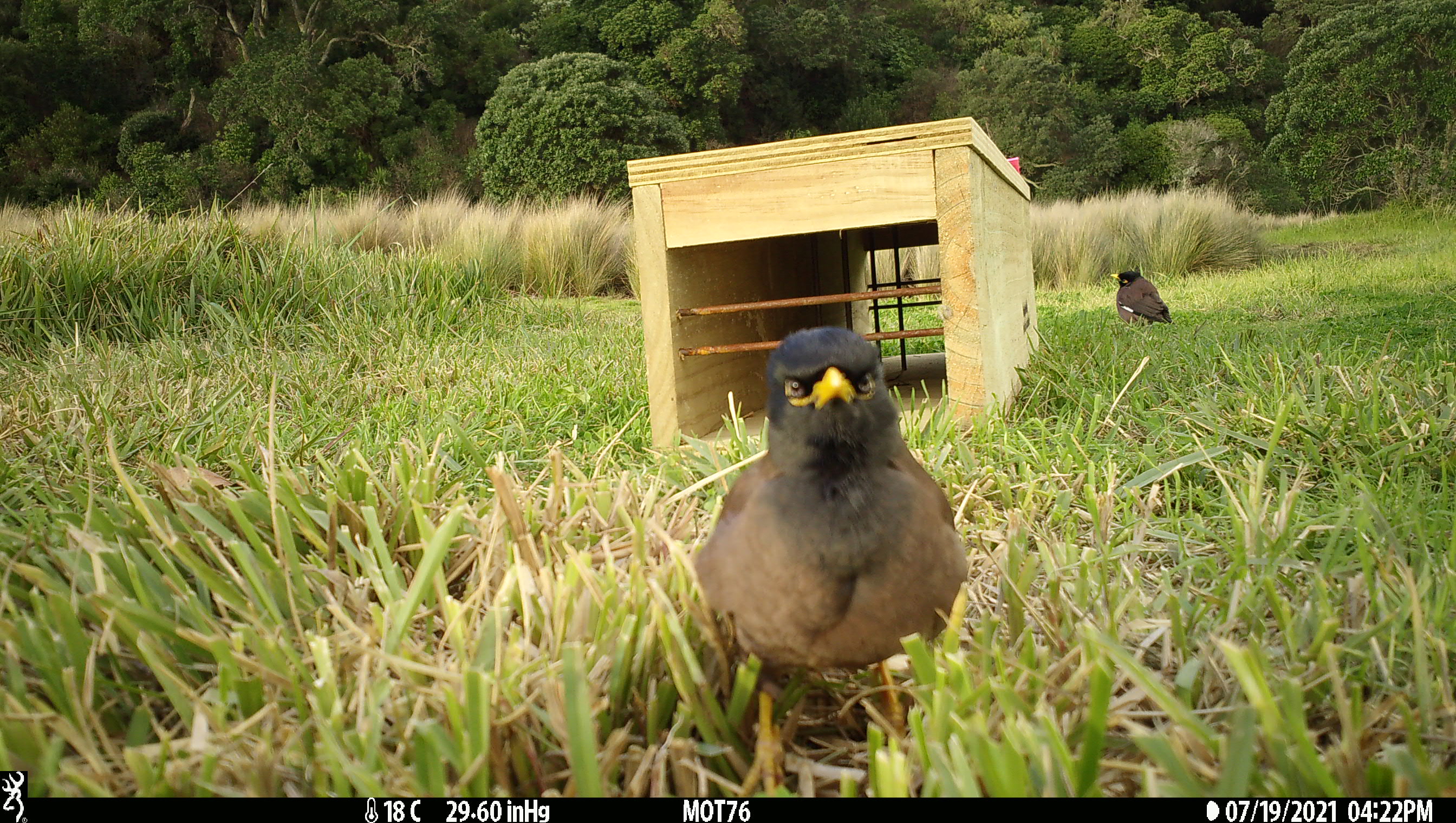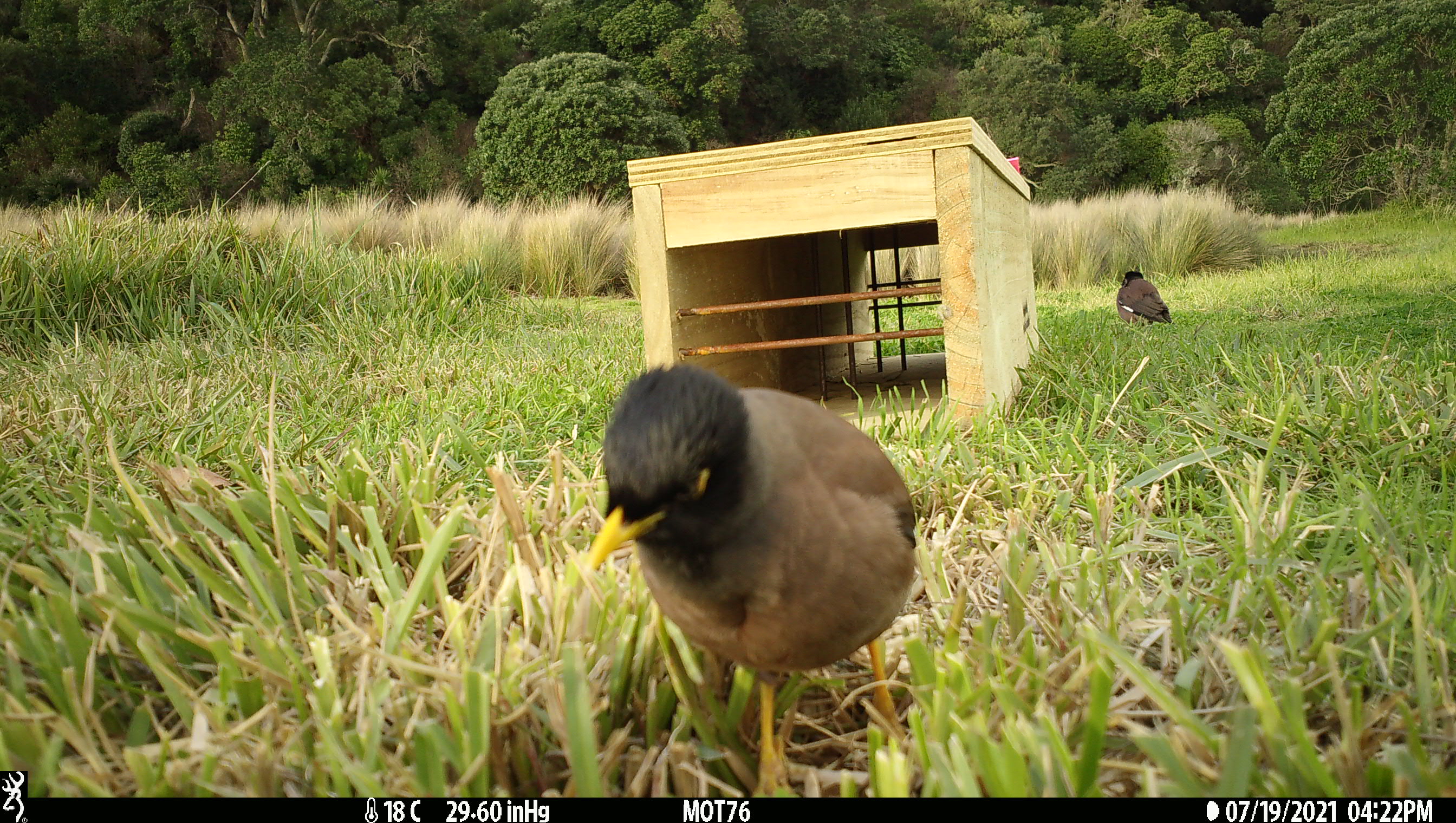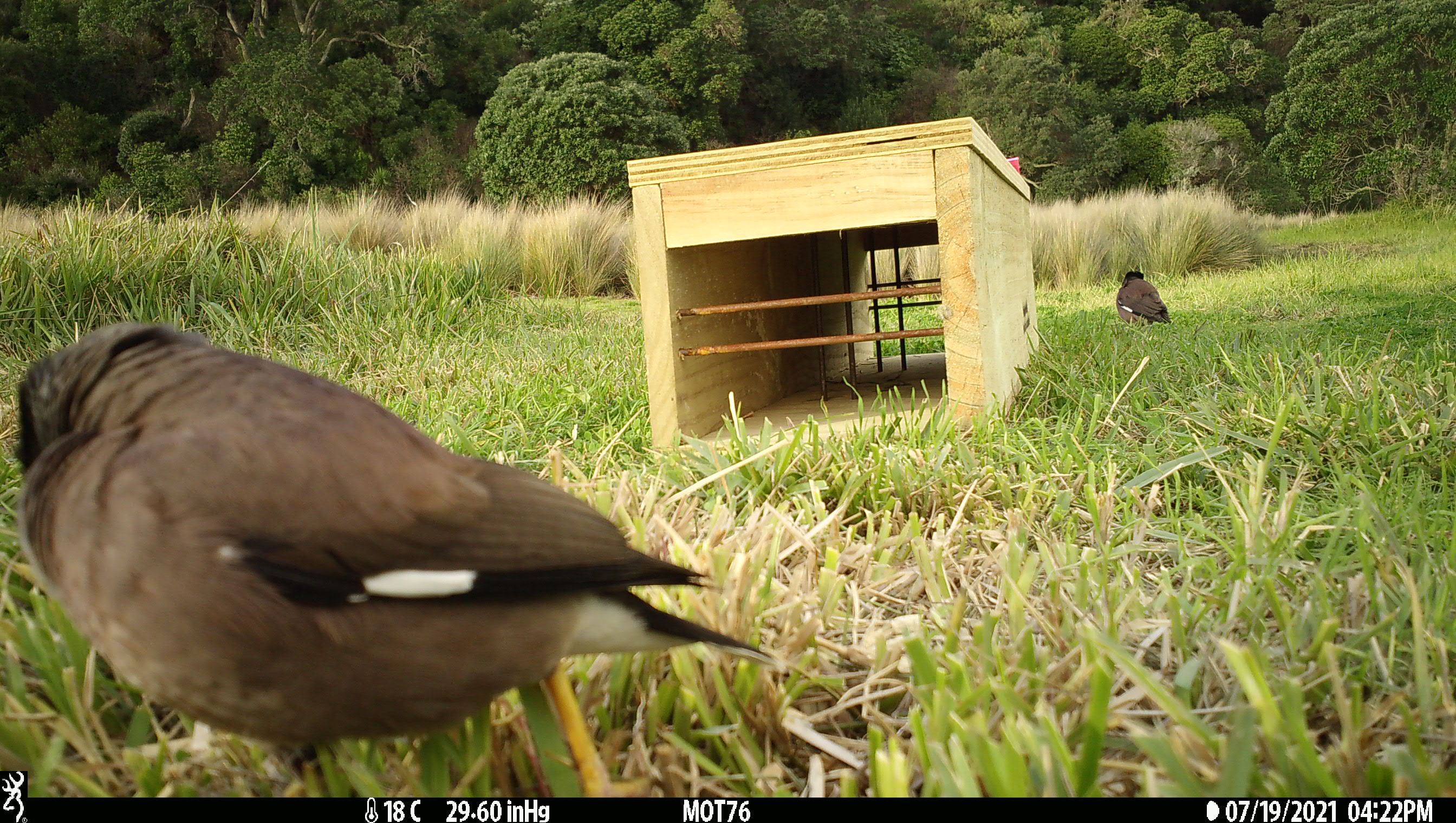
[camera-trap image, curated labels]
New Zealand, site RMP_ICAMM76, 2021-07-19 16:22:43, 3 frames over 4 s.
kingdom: Animalia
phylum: Chordata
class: Aves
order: Passeriformes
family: Sturnidae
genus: Acridotheres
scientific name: Acridotheres tristis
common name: common myna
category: myna